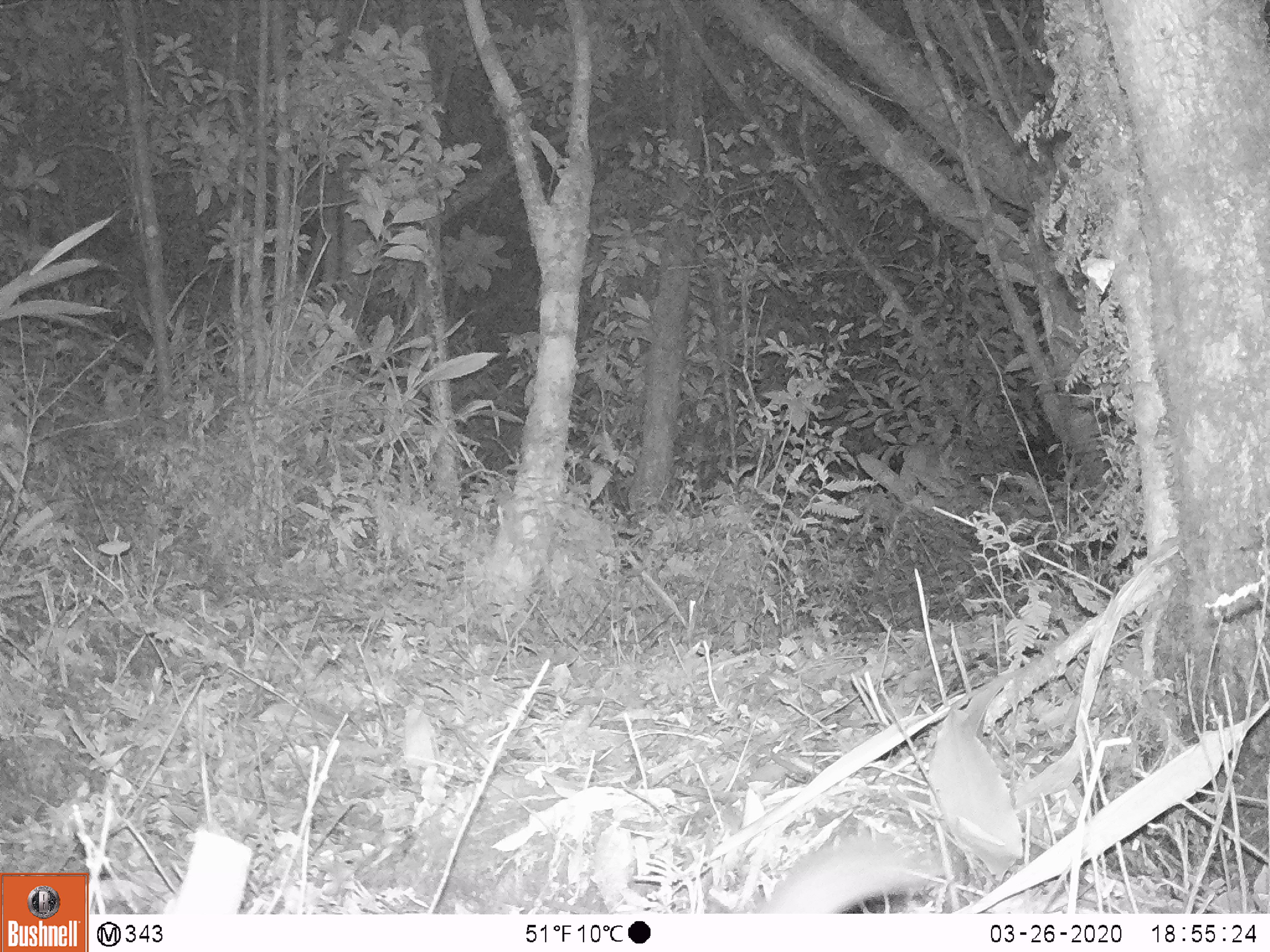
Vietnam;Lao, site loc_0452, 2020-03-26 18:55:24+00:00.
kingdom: Animalia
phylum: Chordata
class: Mammalia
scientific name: Mammalia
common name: mammal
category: unidentified small mammal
Unidentified small mammal (mammal) (Mammalia). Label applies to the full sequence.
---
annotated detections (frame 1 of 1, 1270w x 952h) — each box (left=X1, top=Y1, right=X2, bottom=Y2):
unidentified small mammal: (left=757, top=834, right=966, bottom=913)